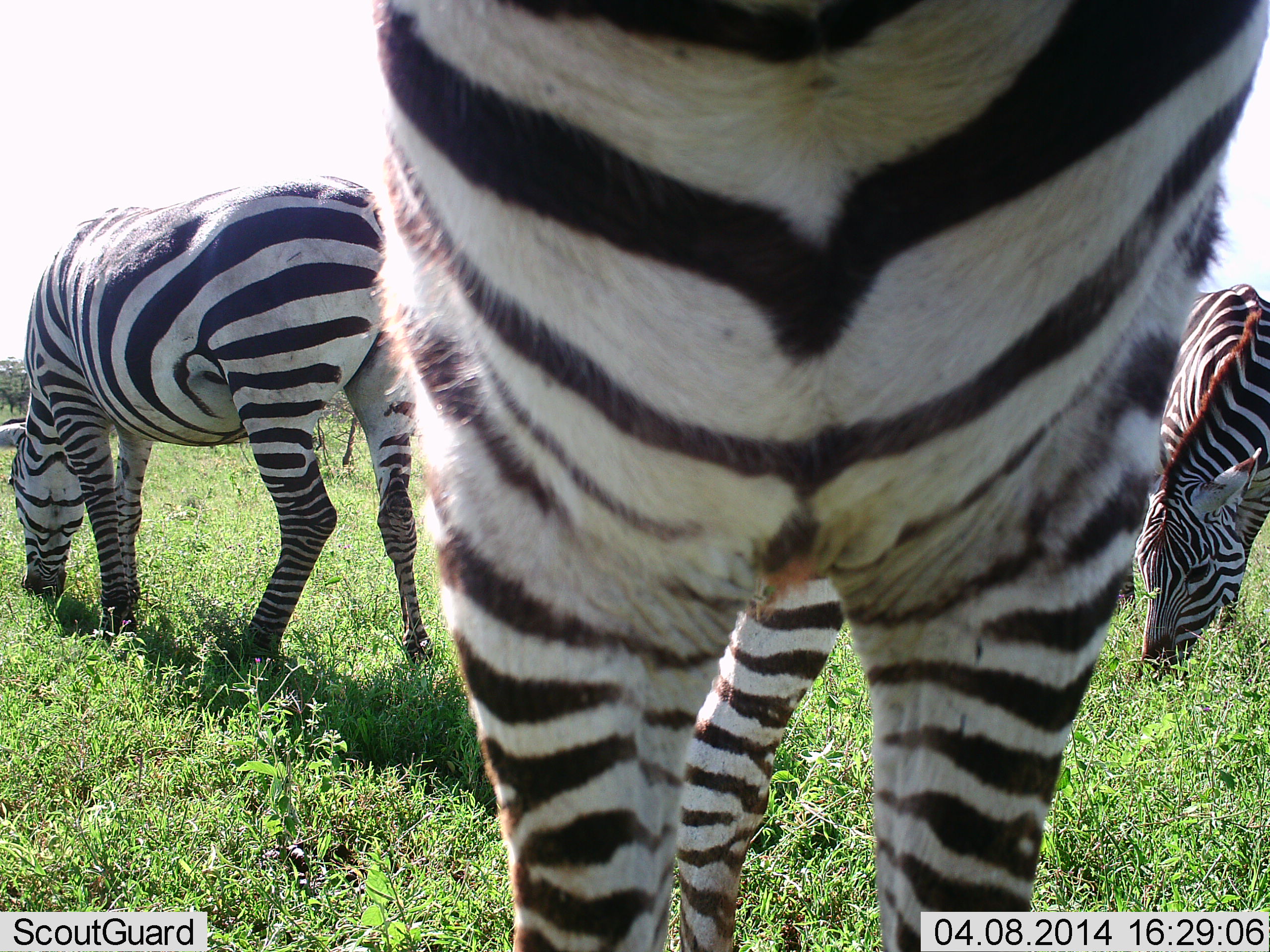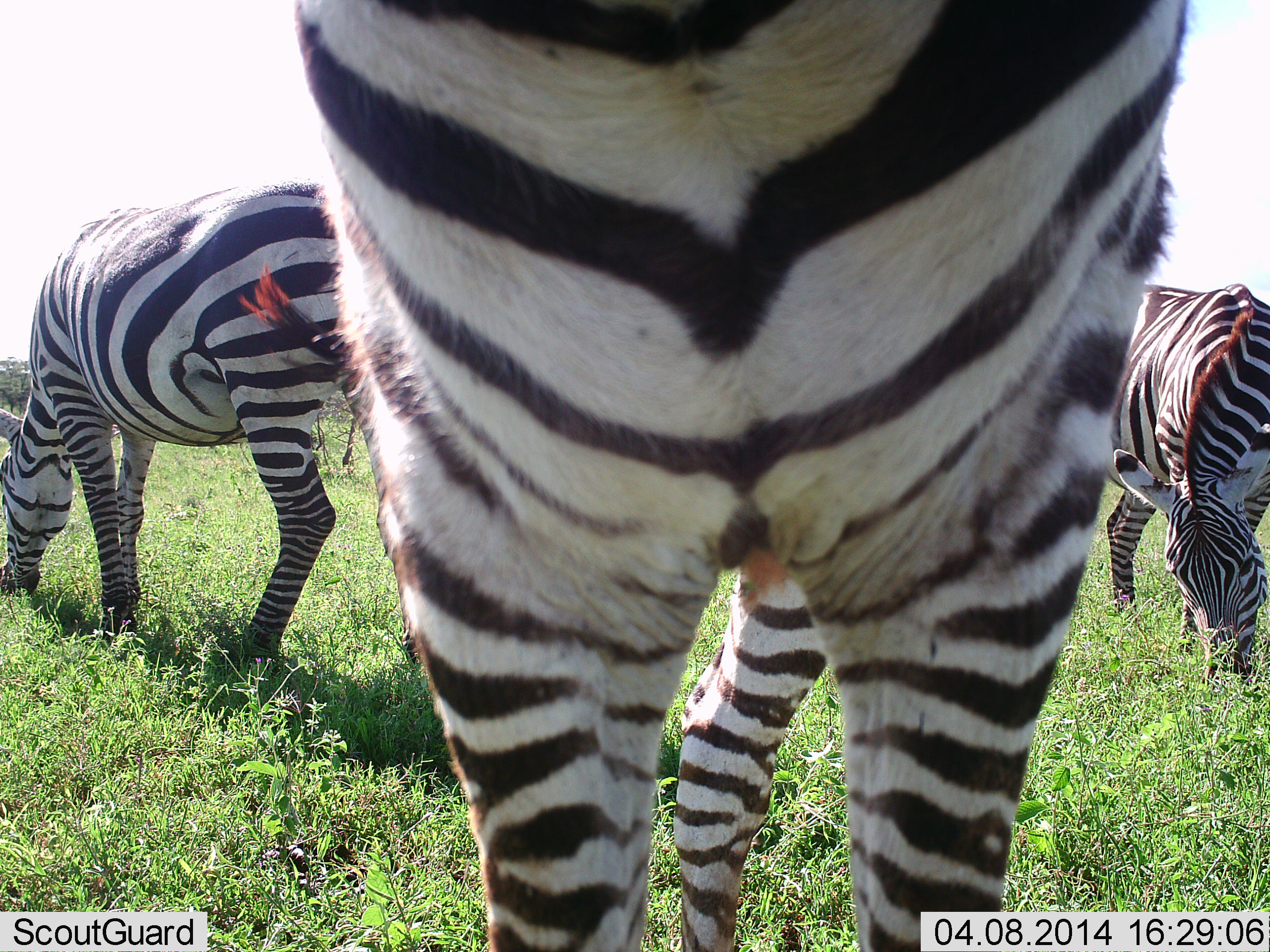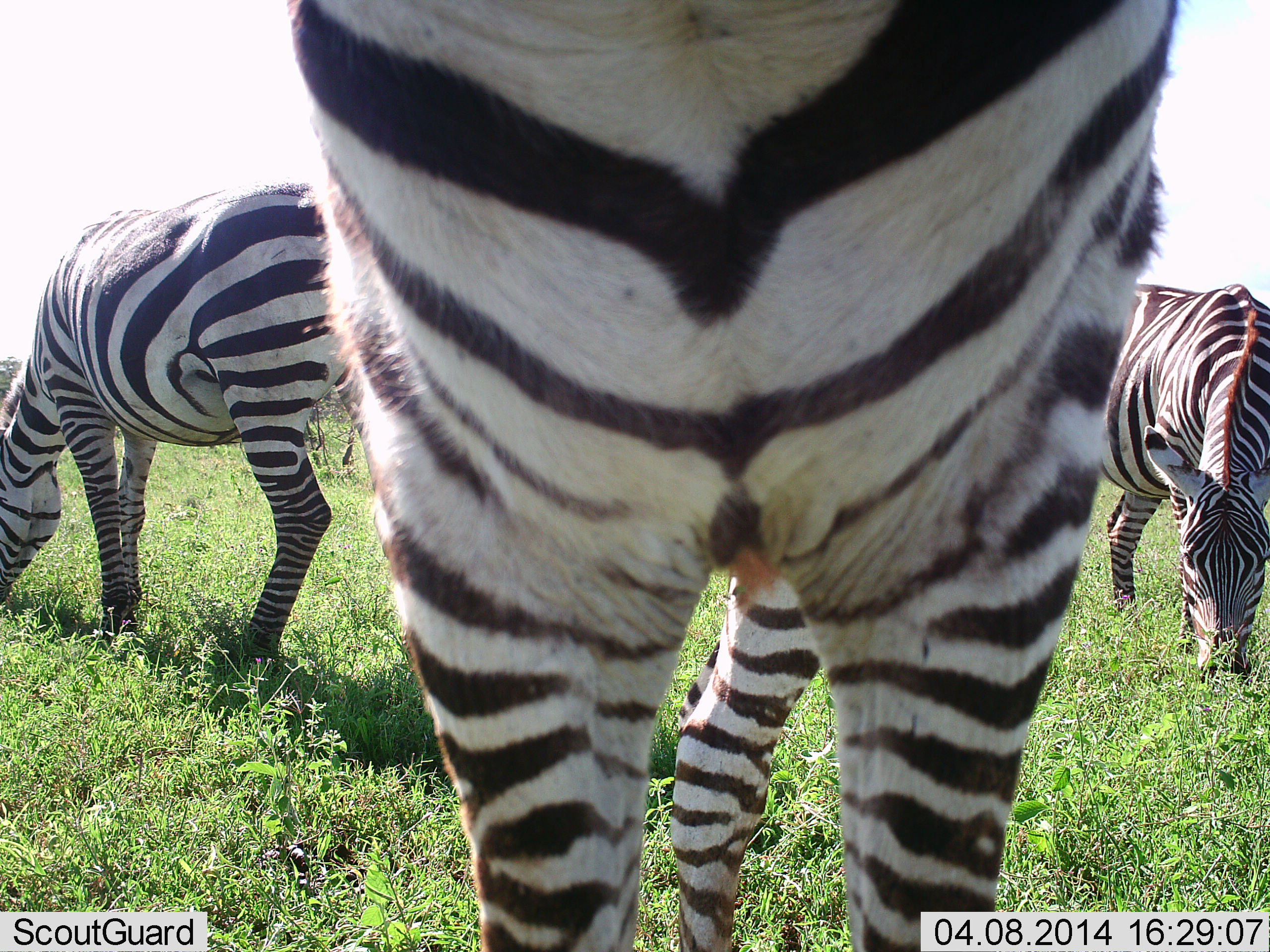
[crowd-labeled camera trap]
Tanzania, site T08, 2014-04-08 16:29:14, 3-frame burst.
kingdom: Animalia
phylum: Chordata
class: Mammalia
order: Perissodactyla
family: Equidae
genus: Equus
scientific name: Equus quagga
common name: plains zebra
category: zebra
Zebra (plains zebra) (Equus quagga), count 3. Behavior (volunteer vote fractions): standing 80%, resting 0%, moving 0%, interacting 0%. Young present (vote fraction): 0%. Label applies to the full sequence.